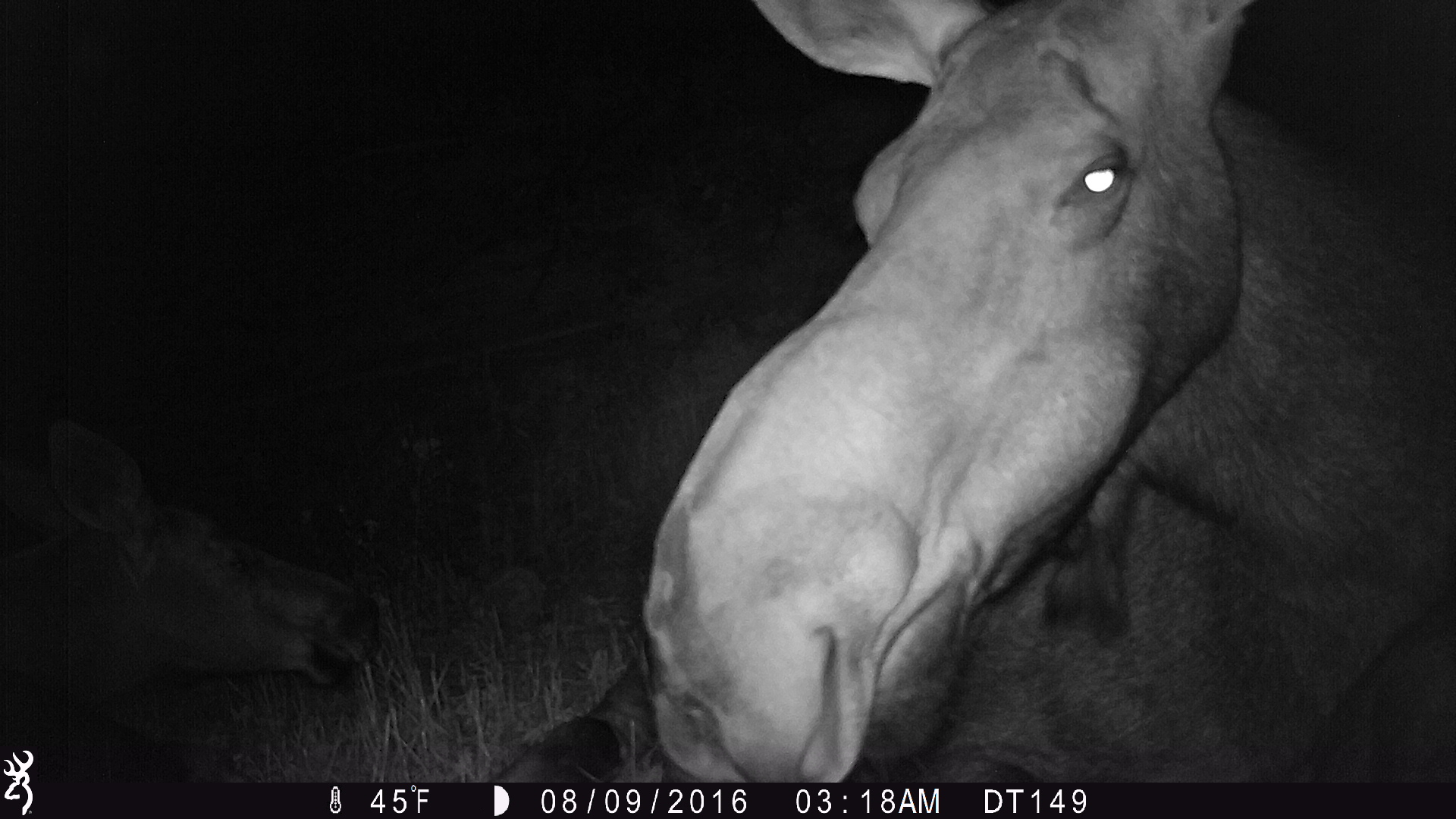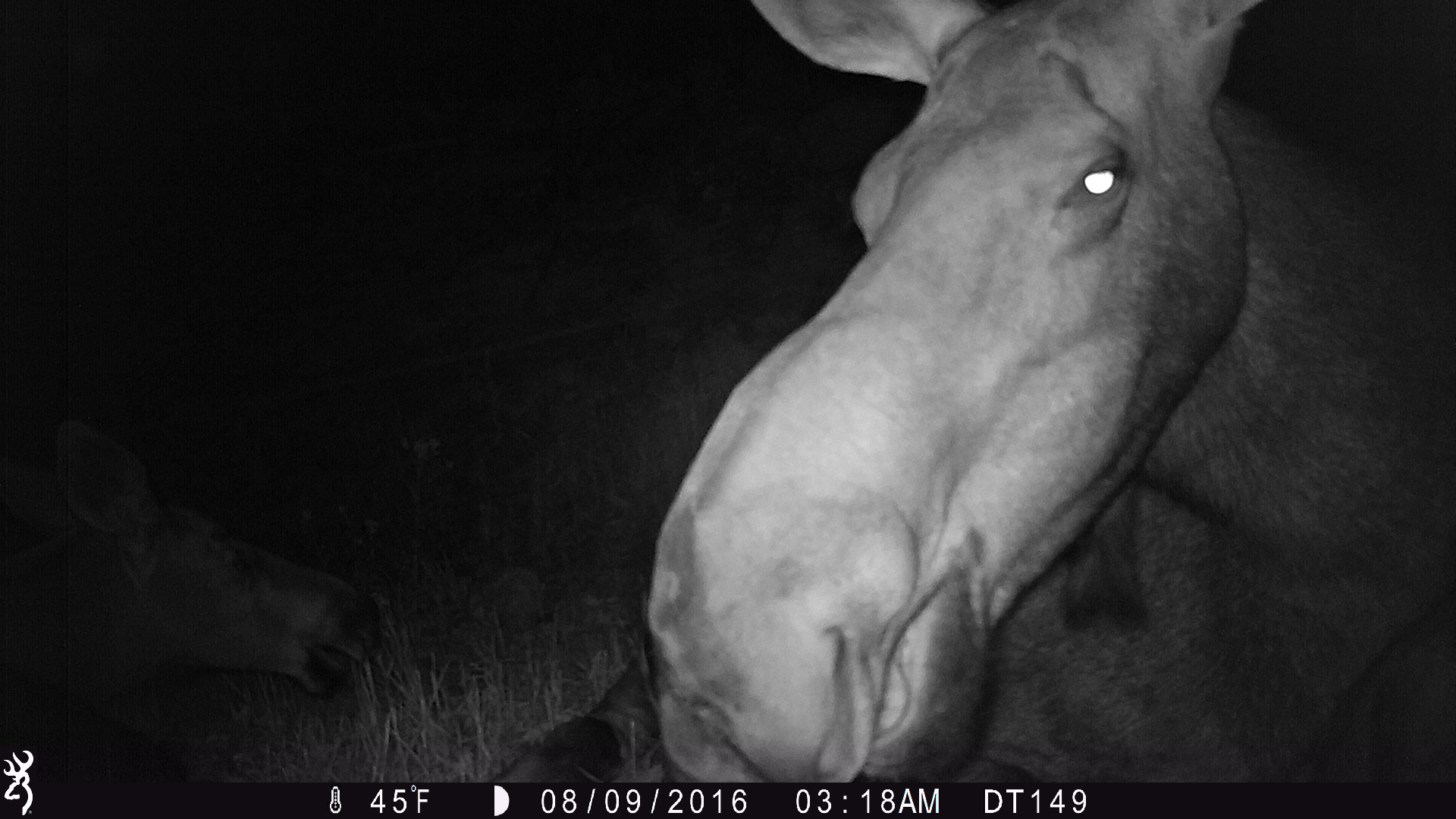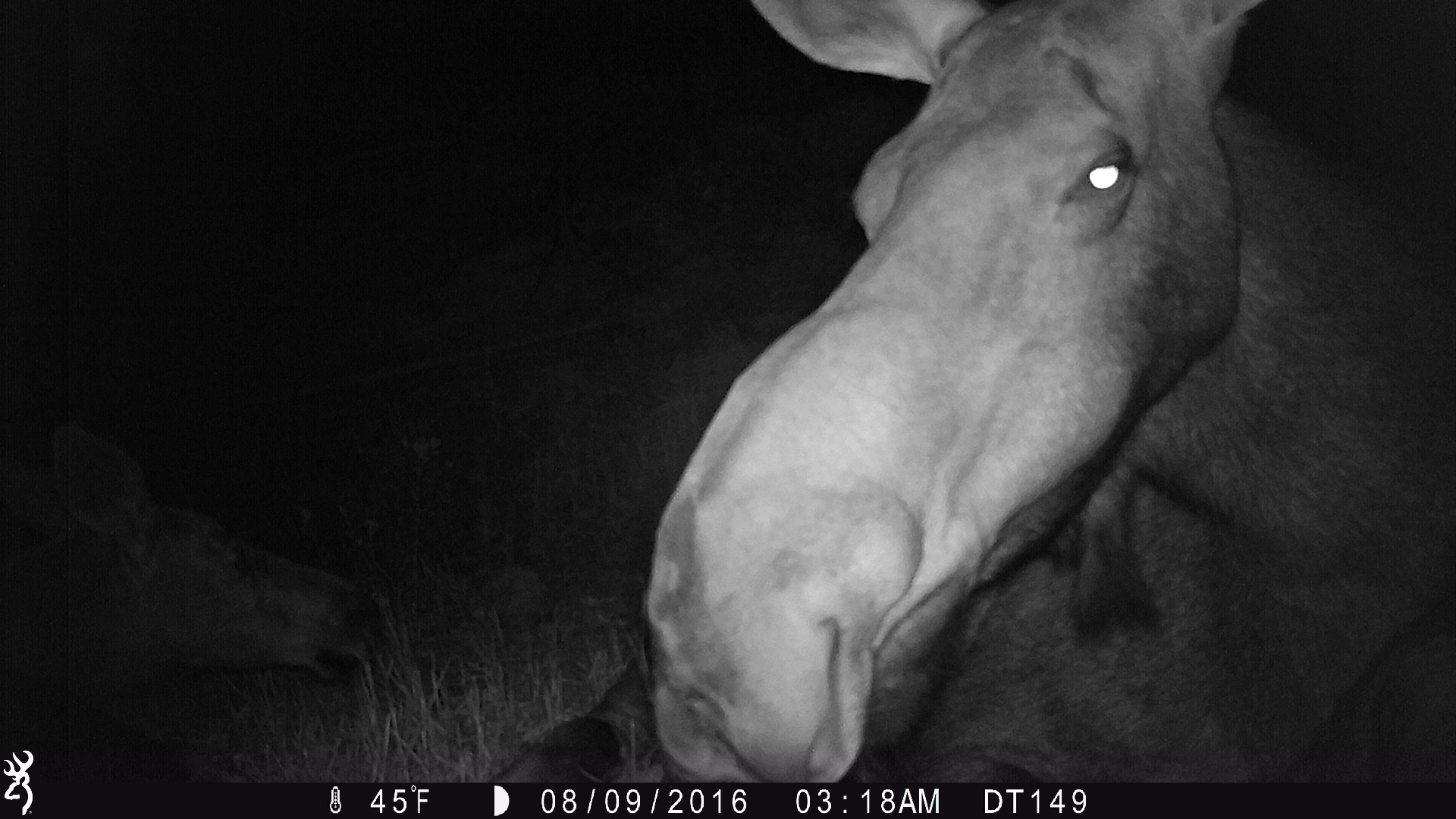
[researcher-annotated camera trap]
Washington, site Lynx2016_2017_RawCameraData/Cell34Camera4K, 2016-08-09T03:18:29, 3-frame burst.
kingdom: Animalia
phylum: Chordata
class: Mammalia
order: Artiodactyla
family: Cervidae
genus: Alces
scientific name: Alces alces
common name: moose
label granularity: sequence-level